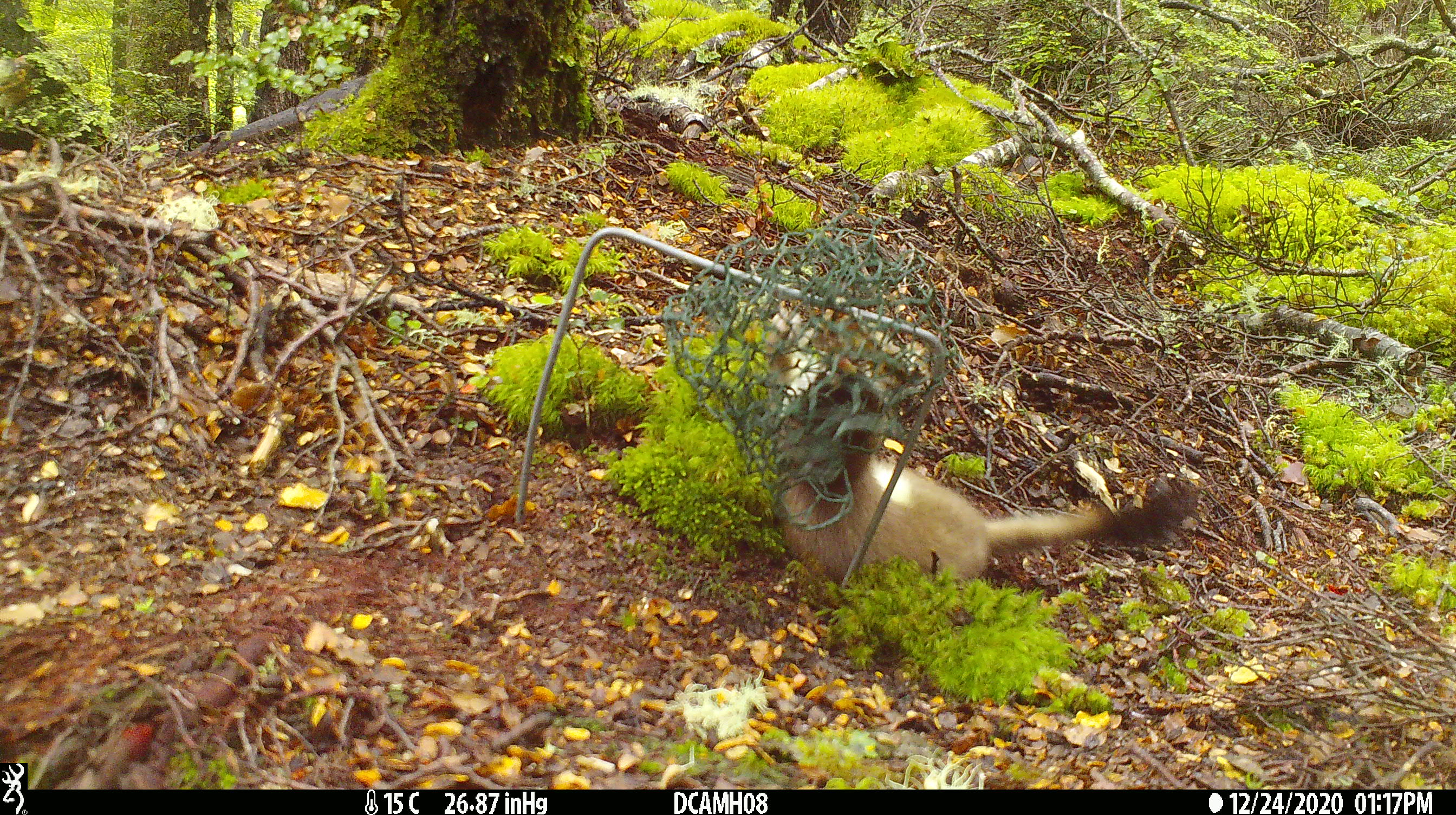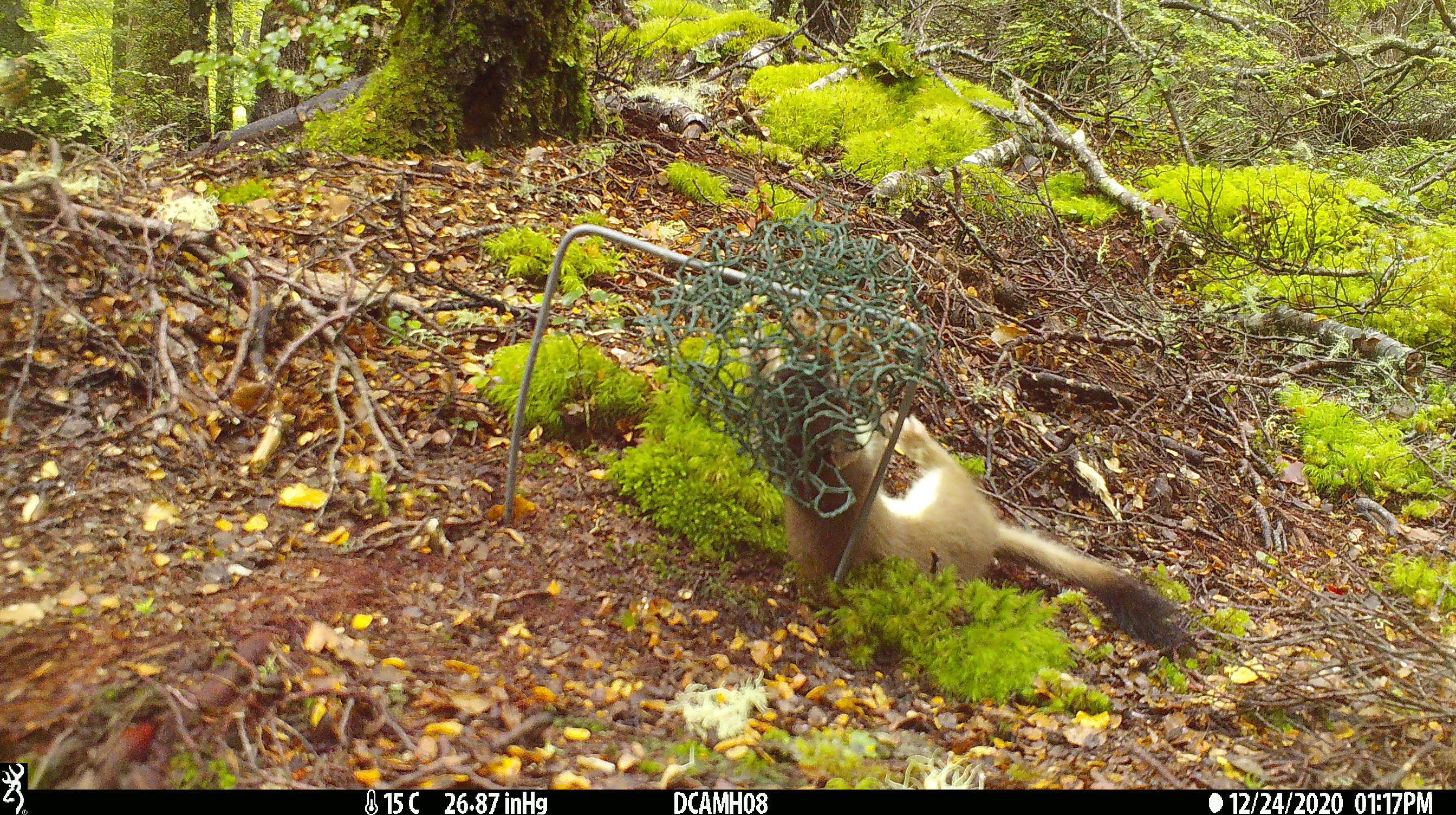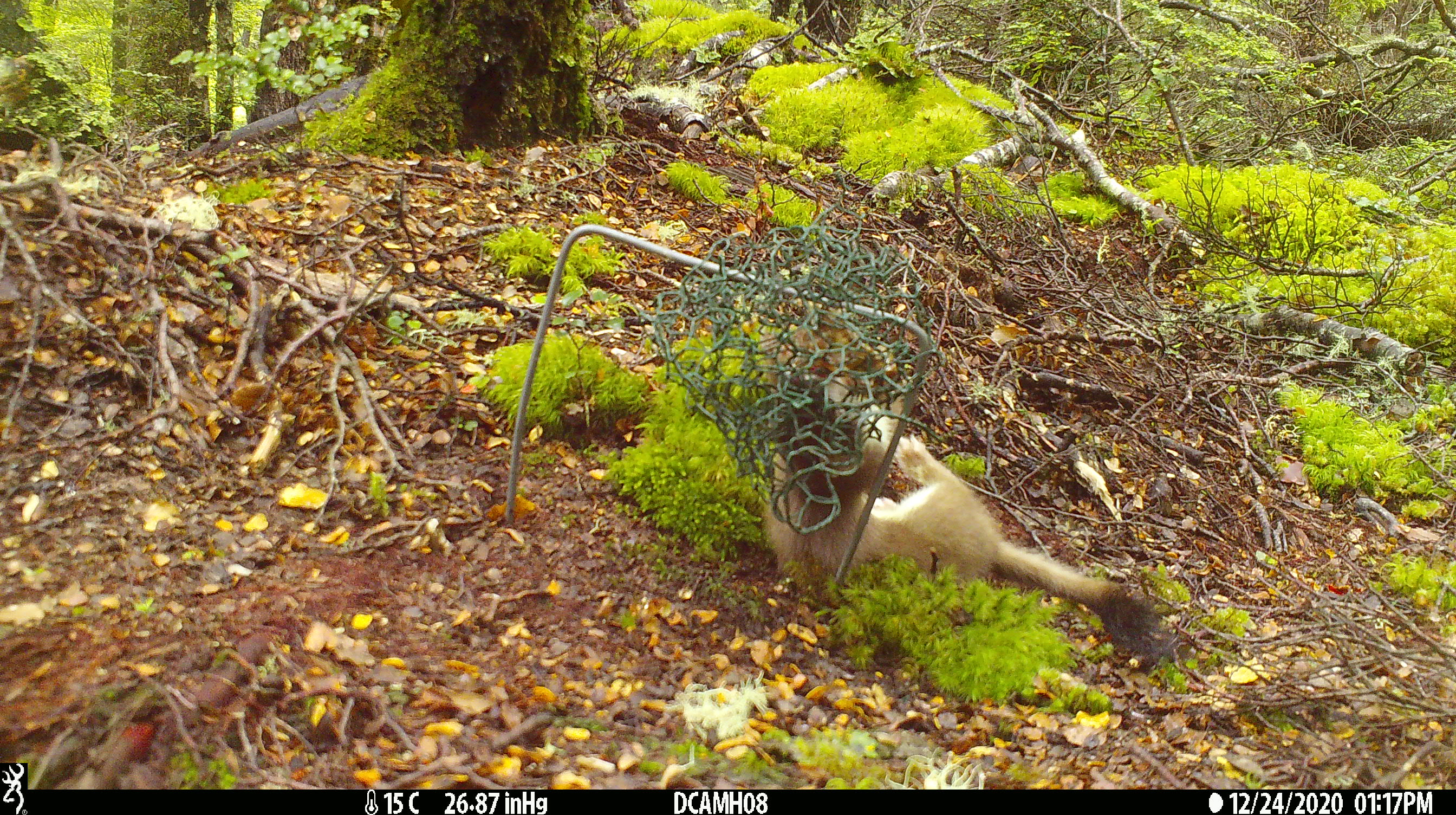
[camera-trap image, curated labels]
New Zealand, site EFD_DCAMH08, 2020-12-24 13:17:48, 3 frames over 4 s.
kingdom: Animalia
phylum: Chordata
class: Mammalia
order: Carnivora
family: Mustelidae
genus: Mustela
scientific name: Mustela erminea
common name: stoat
Stoat (Mustela erminea).